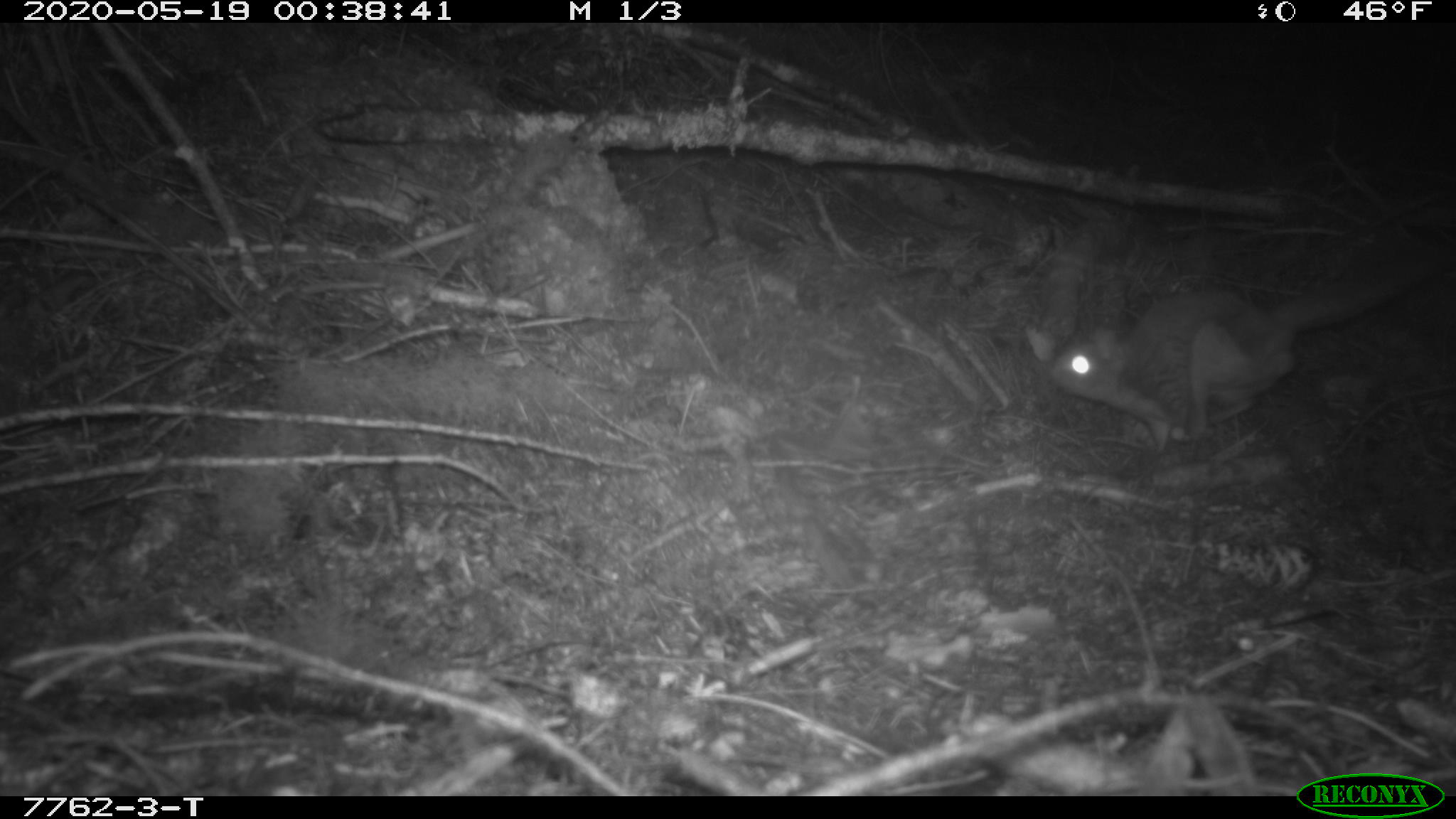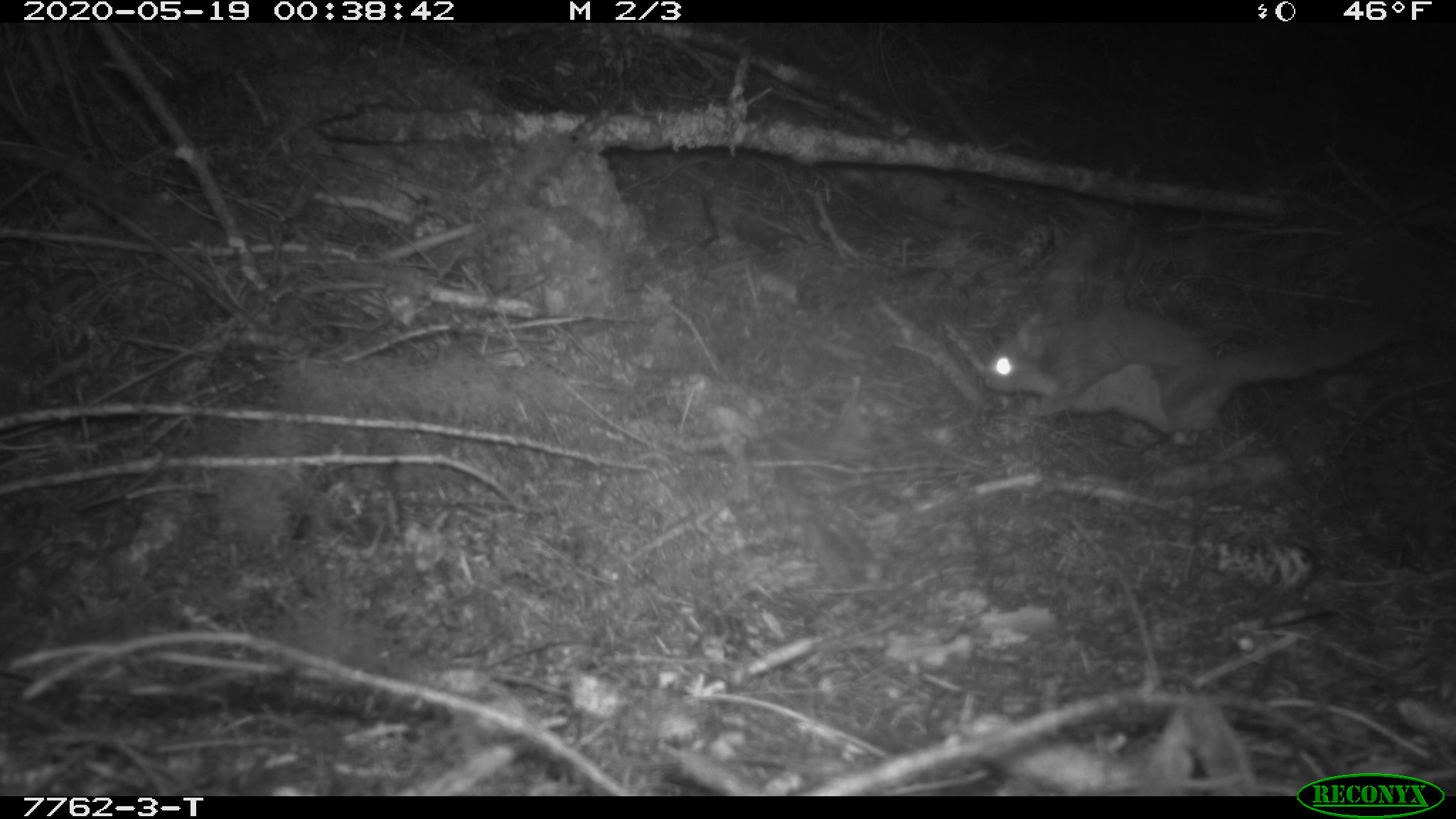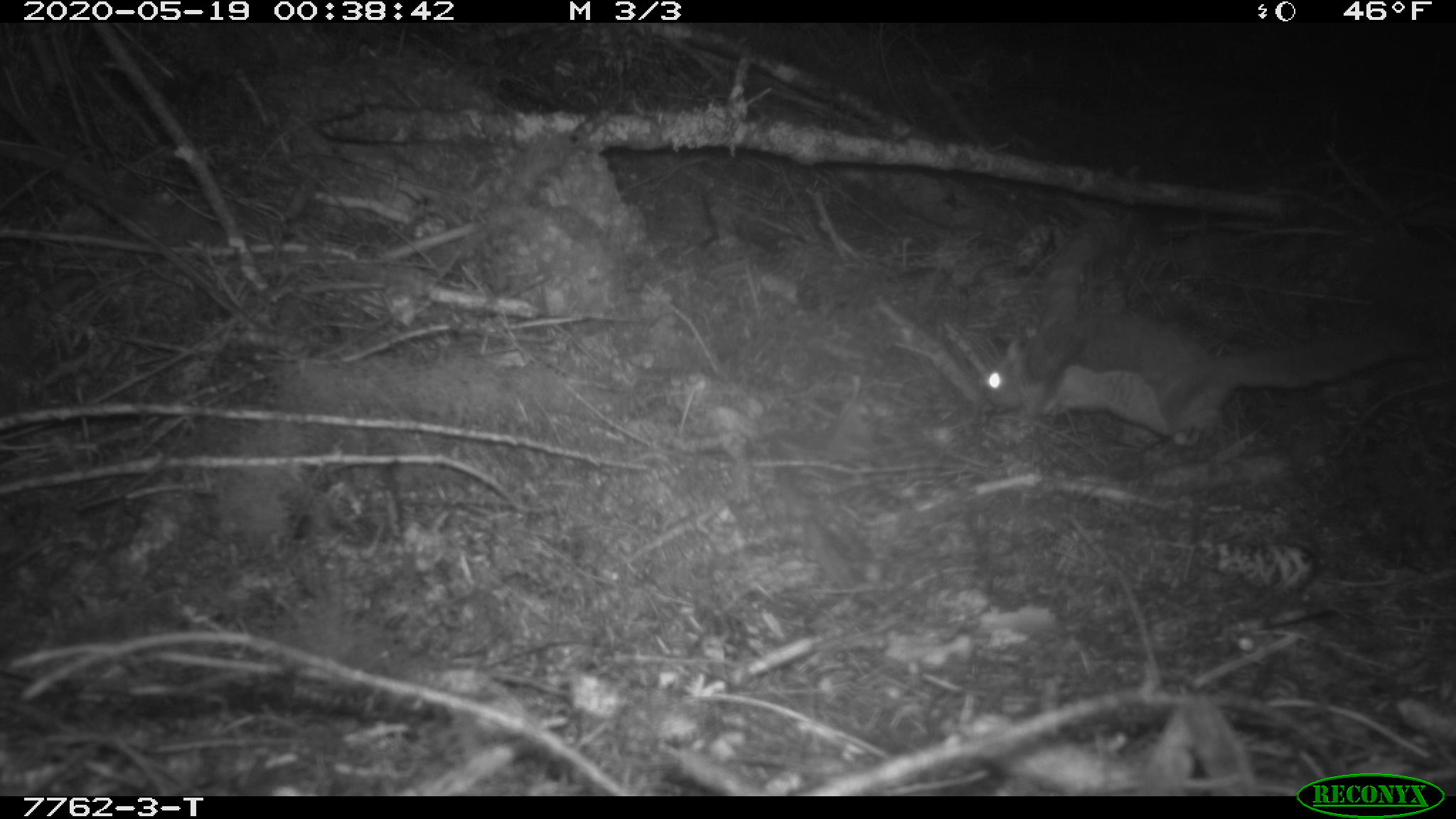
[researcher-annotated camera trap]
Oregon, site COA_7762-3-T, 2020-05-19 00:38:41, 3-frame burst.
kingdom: Animalia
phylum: Chordata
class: Mammalia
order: Rodentia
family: Sciuridae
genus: Glaucomys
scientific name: Glaucomys oregonensis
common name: humboldt's flying squirrel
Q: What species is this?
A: Humboldt's flying squirrel (Glaucomys oregonensis).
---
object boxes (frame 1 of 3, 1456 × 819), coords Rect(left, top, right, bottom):
humboldt's flying squirrel: Rect(1035, 220, 1446, 460)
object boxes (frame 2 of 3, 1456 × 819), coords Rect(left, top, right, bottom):
humboldt's flying squirrel: Rect(966, 286, 1420, 467)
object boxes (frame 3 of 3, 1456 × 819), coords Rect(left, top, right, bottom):
humboldt's flying squirrel: Rect(970, 291, 1438, 457)